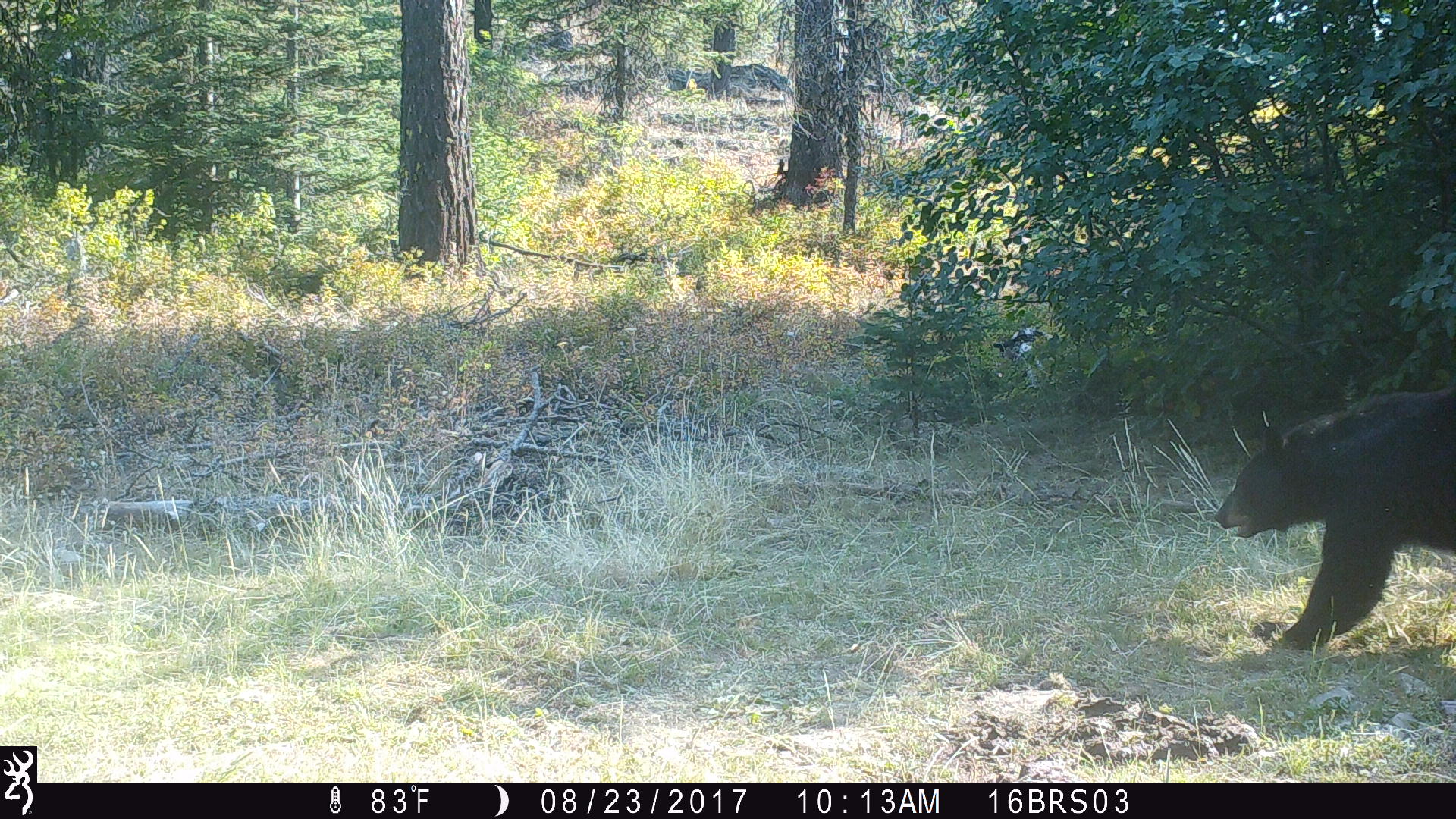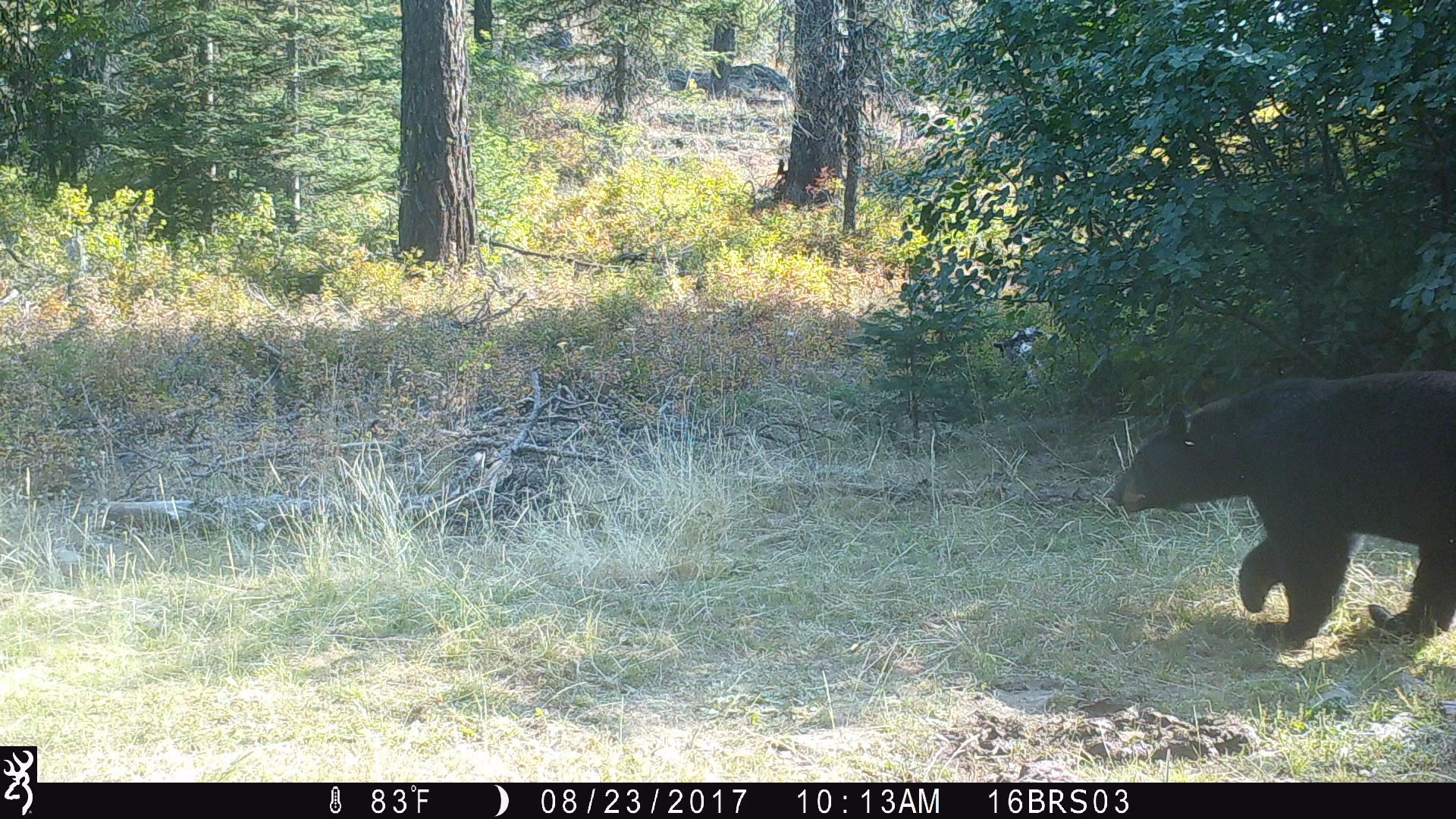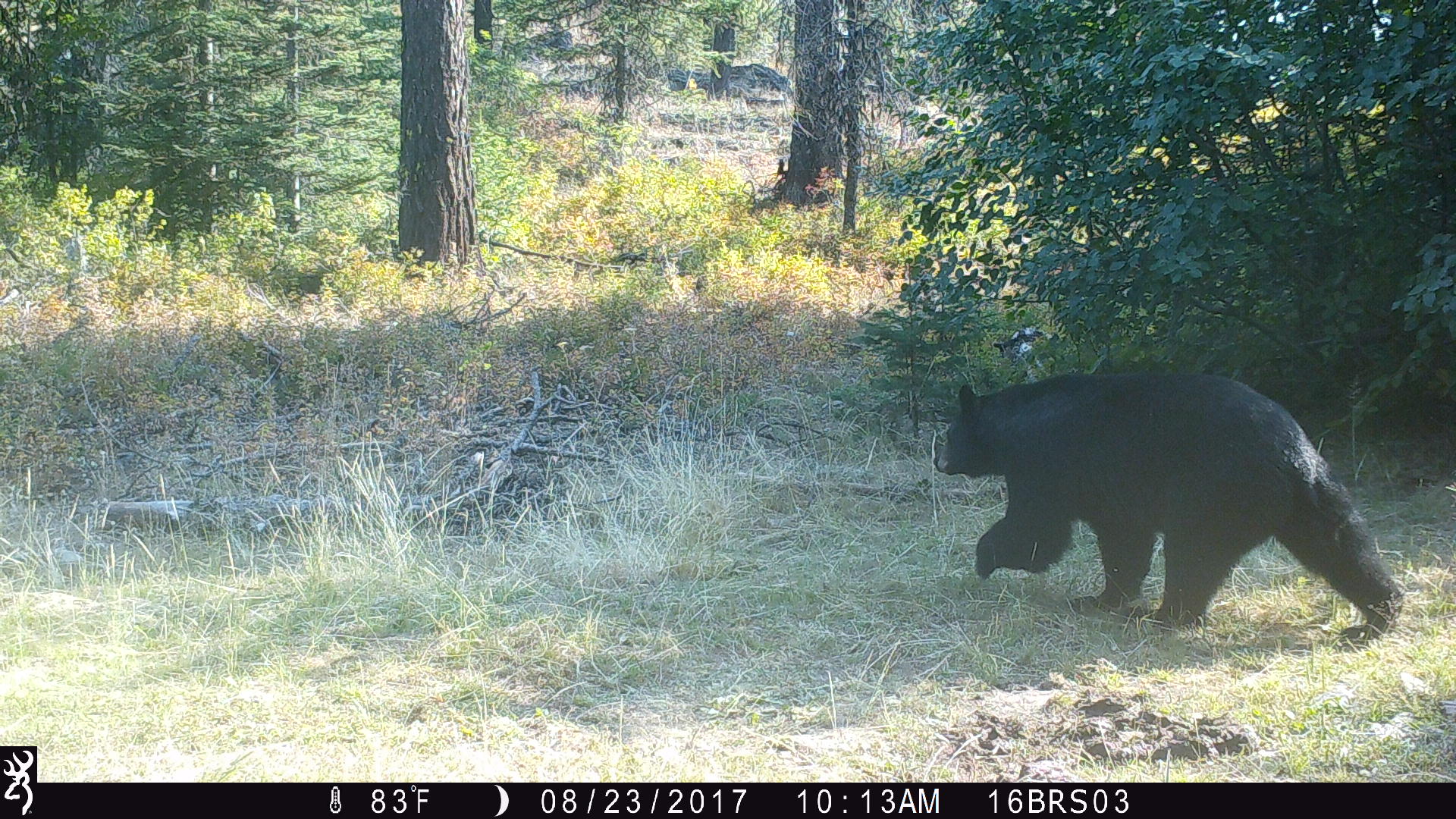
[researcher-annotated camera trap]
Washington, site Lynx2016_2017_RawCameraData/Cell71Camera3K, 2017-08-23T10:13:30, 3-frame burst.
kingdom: Animalia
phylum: Chordata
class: Mammalia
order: Carnivora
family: Ursidae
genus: Ursus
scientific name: Ursus americanus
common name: american black bear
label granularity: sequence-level